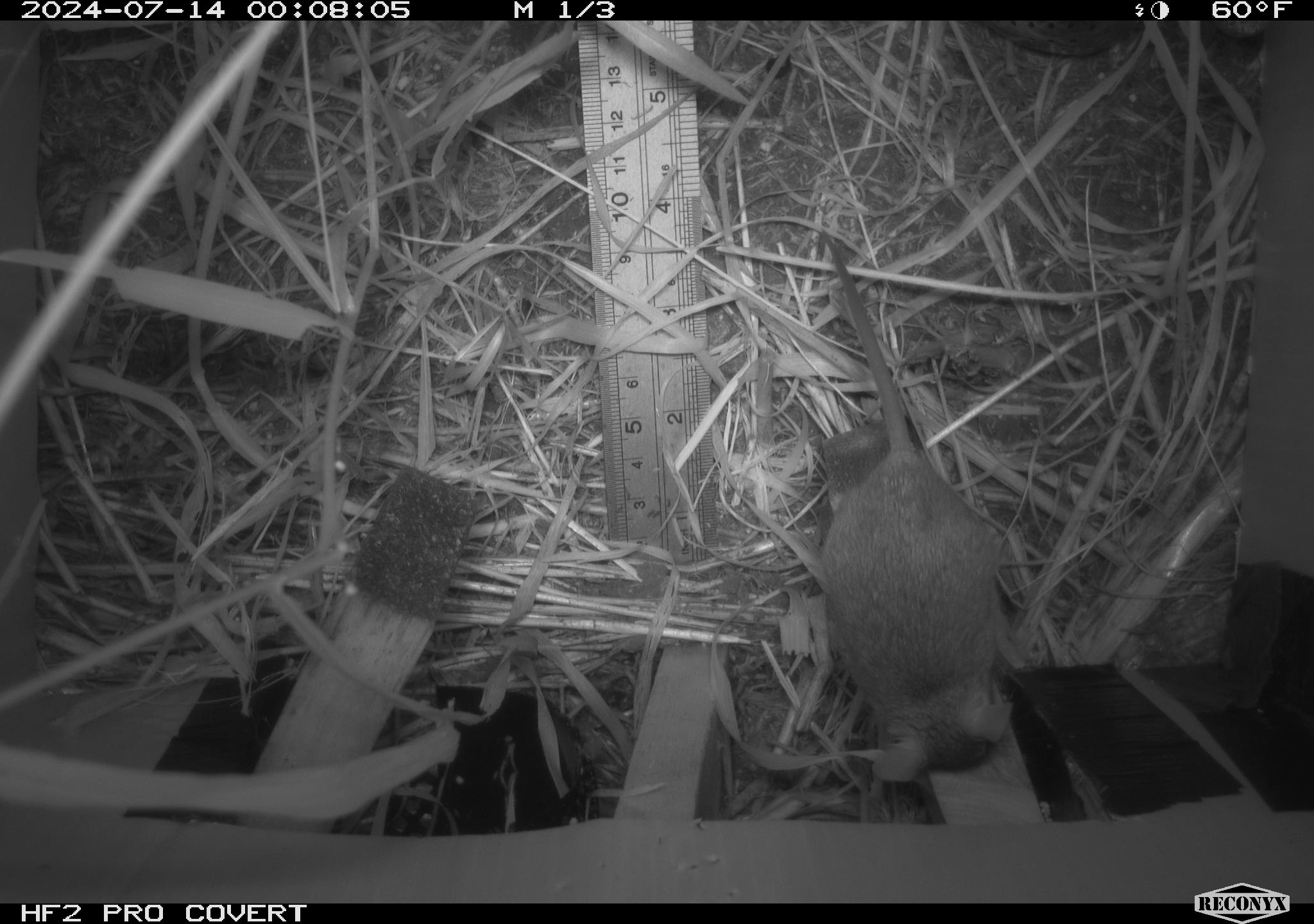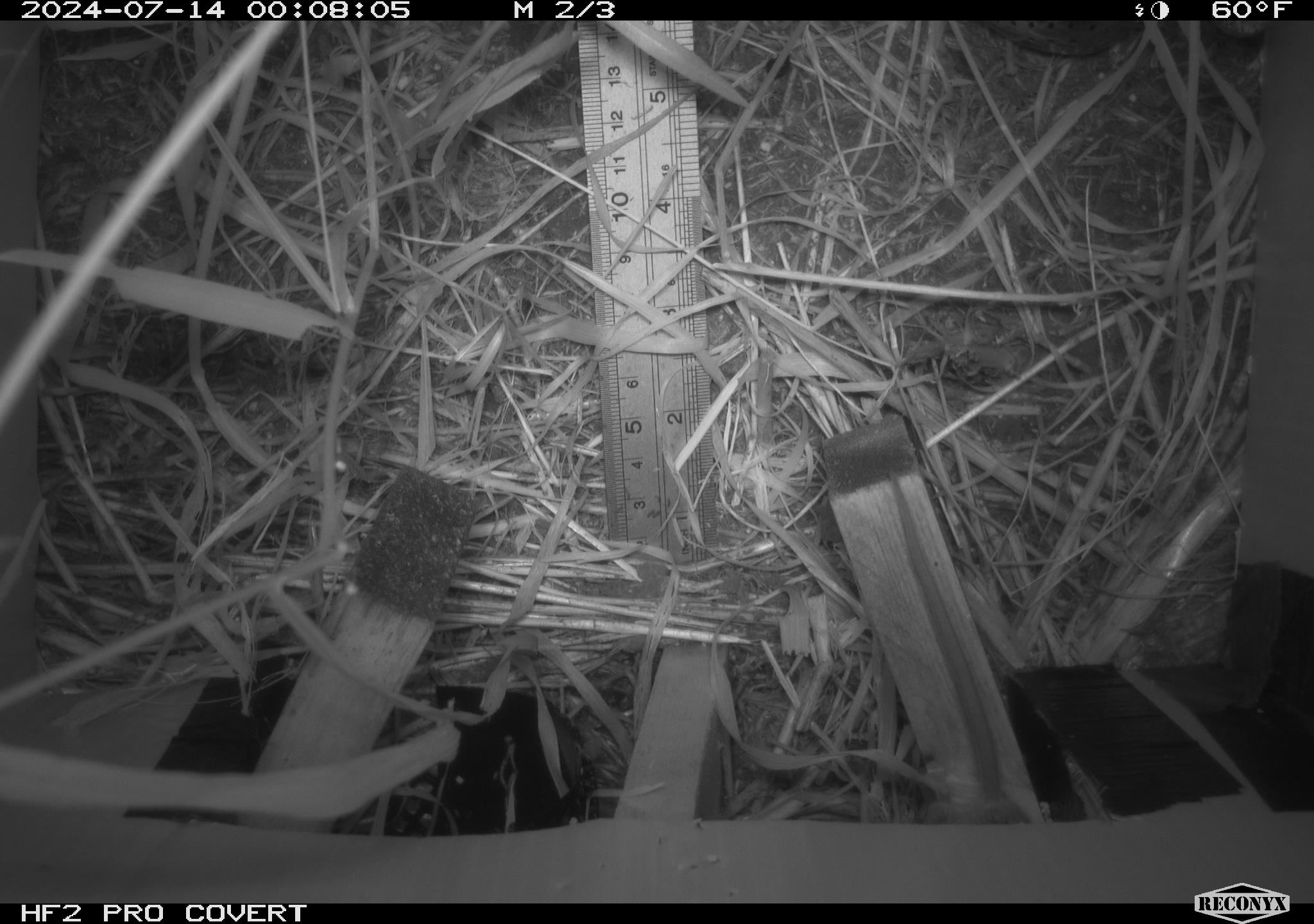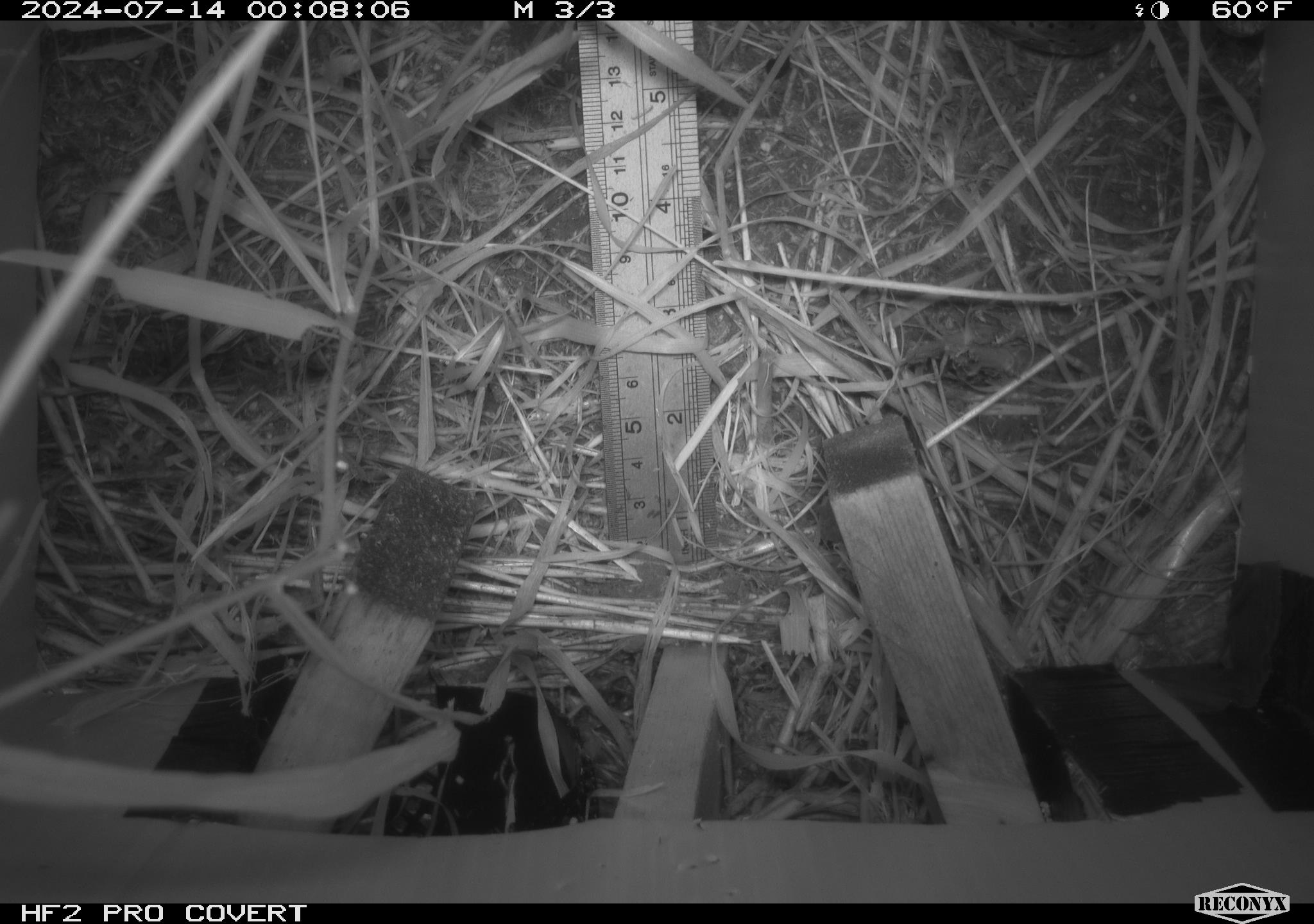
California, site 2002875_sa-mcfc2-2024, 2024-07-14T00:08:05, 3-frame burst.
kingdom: Animalia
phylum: Chordata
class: Mammalia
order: Rodentia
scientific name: Rodentia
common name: rodent